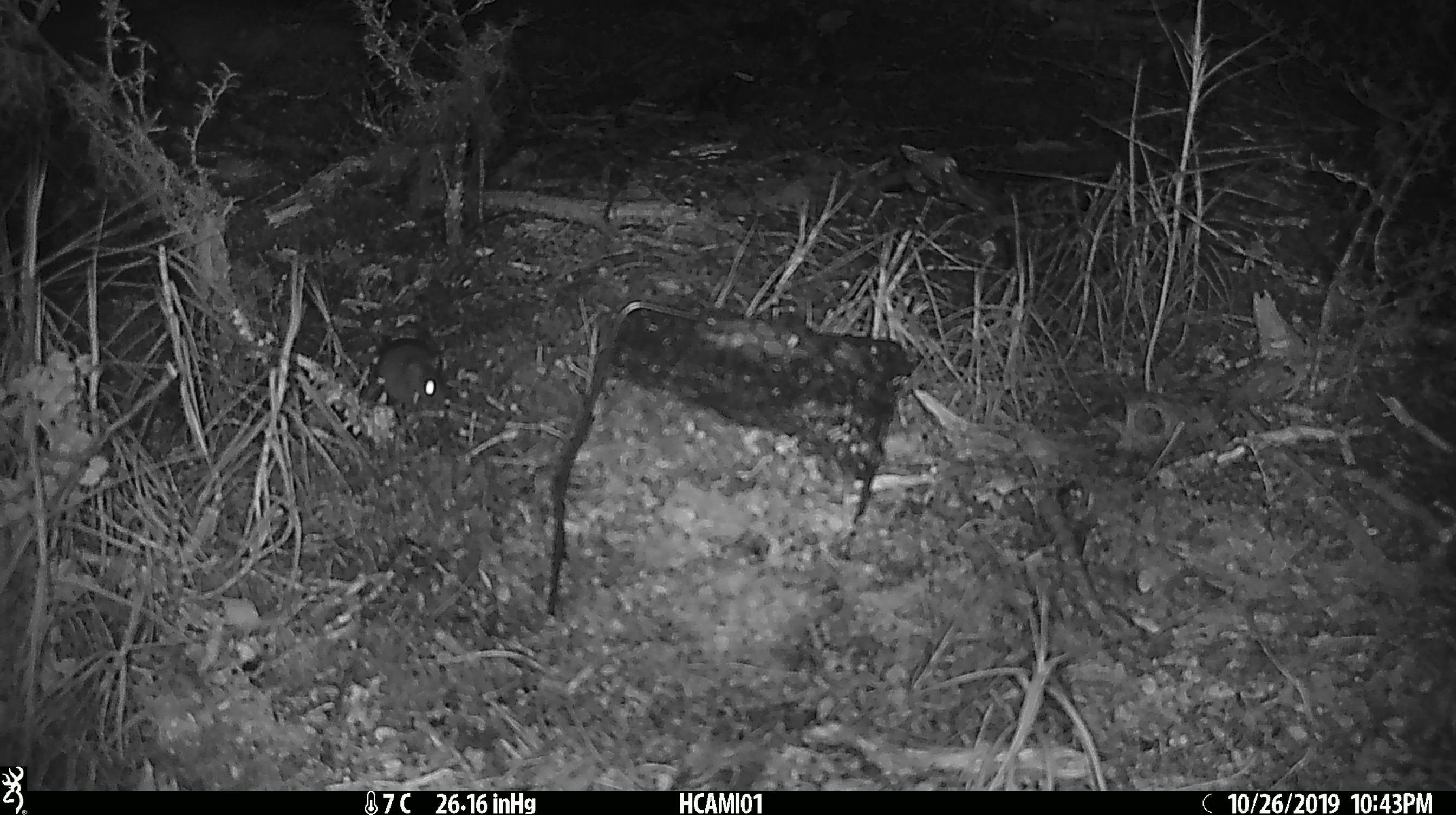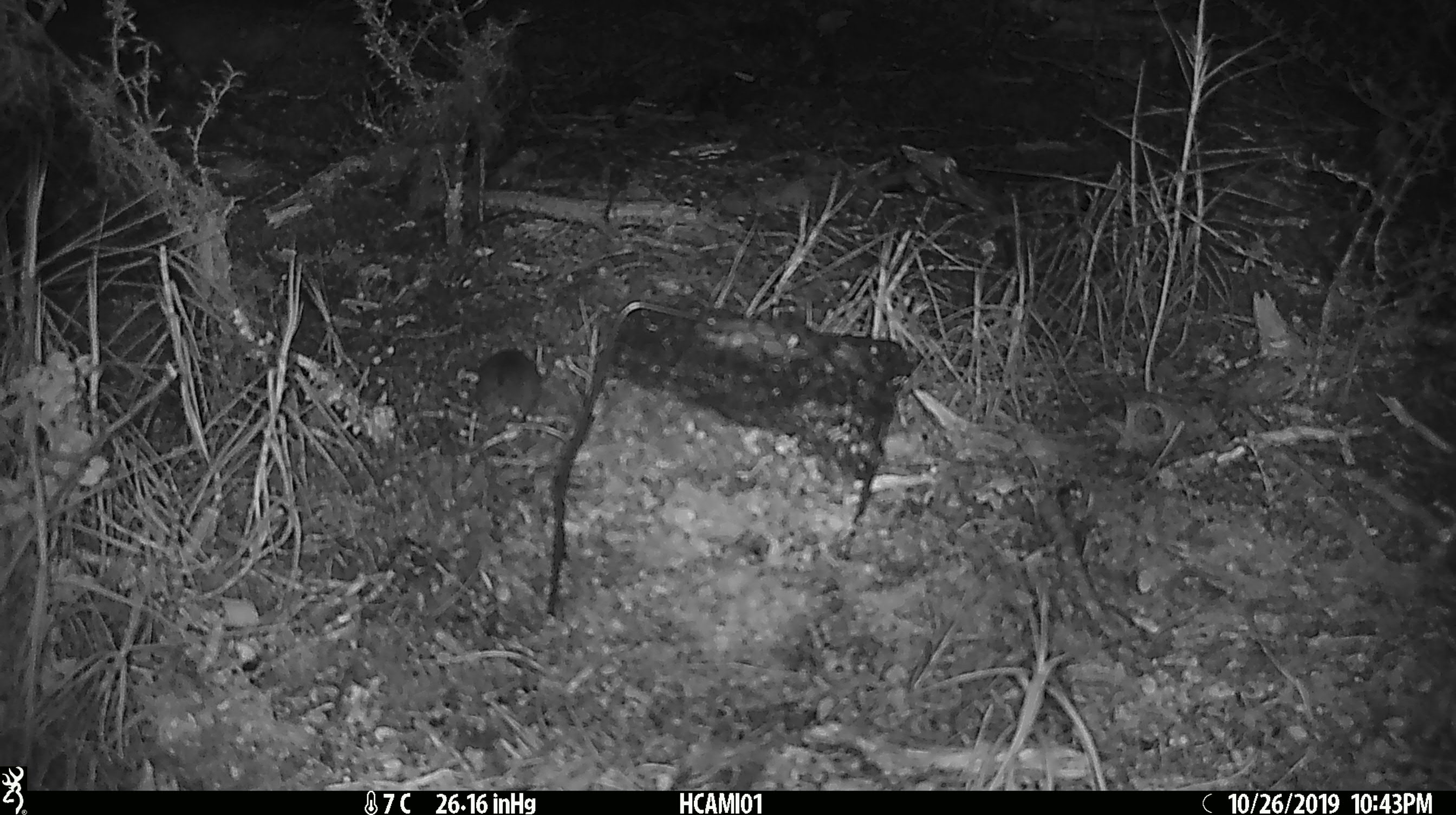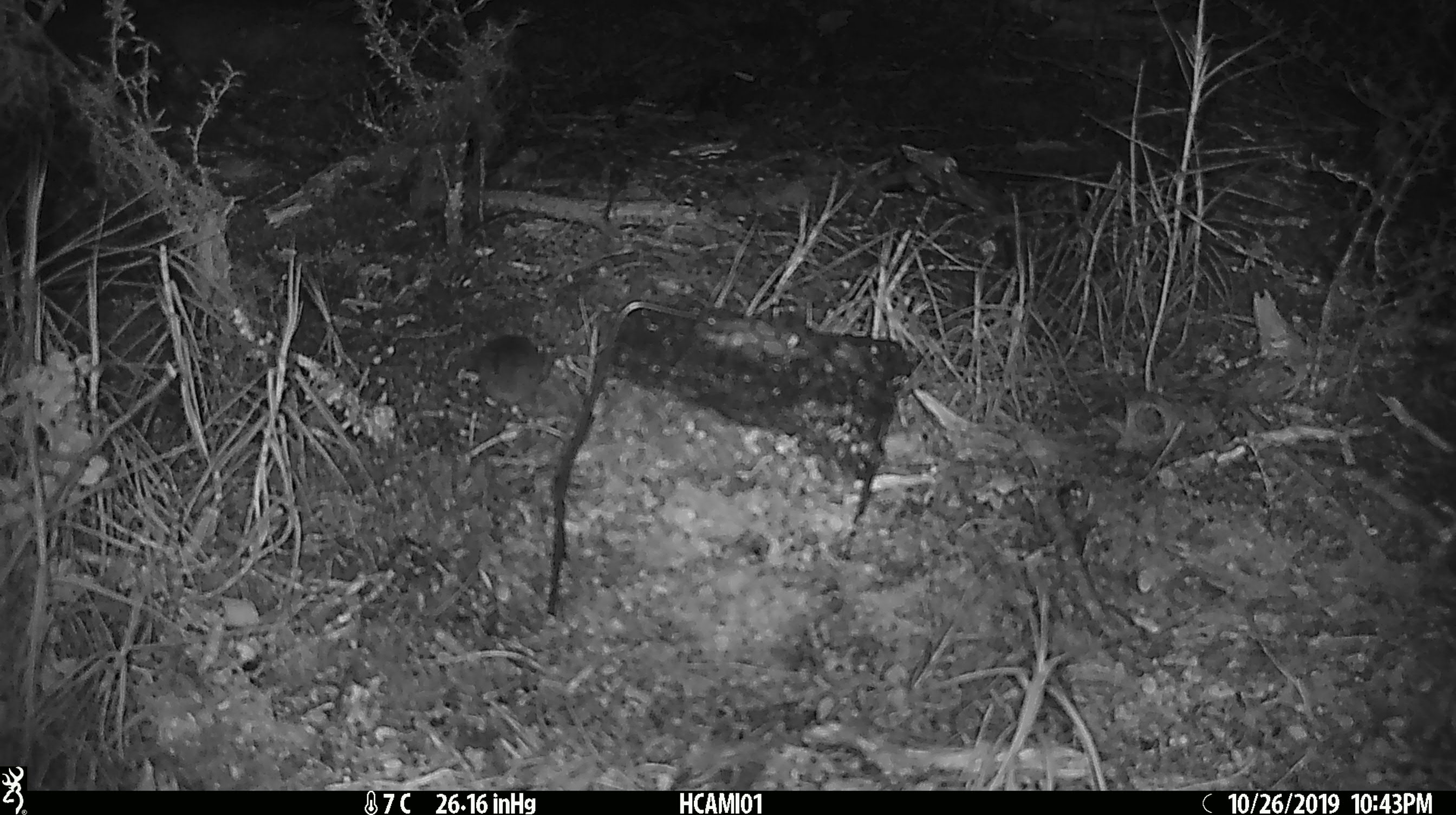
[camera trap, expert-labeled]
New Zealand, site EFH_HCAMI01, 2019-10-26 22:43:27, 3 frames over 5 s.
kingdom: Animalia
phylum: Chordata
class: Mammalia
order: Rodentia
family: Muridae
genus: Mus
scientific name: Mus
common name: mouse